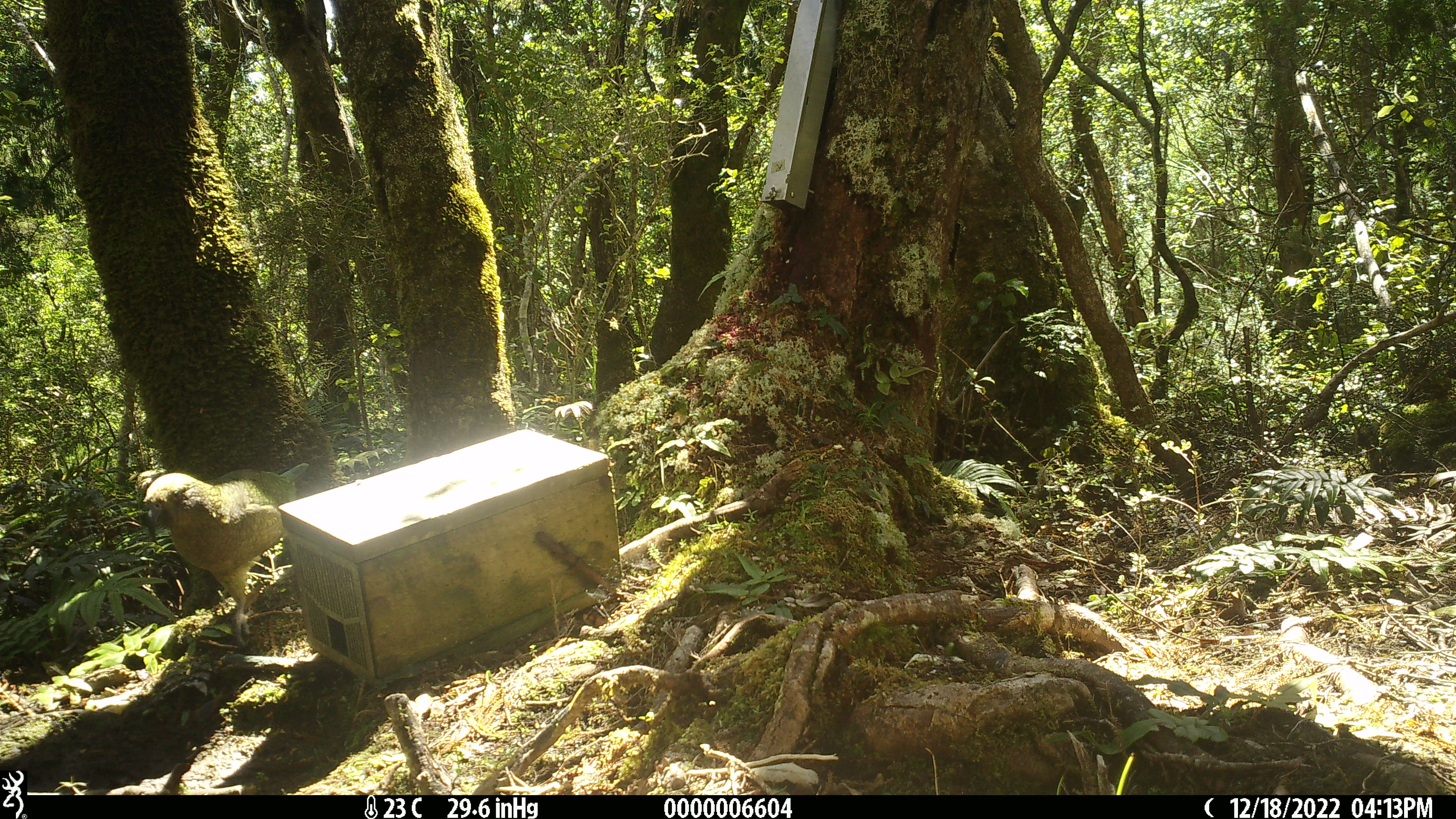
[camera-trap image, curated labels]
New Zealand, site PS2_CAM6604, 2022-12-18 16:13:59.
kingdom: Animalia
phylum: Chordata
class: Aves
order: Psittaciformes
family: Strigopidae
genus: Nestor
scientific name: Nestor notabilis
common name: kea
Kea (Nestor notabilis).